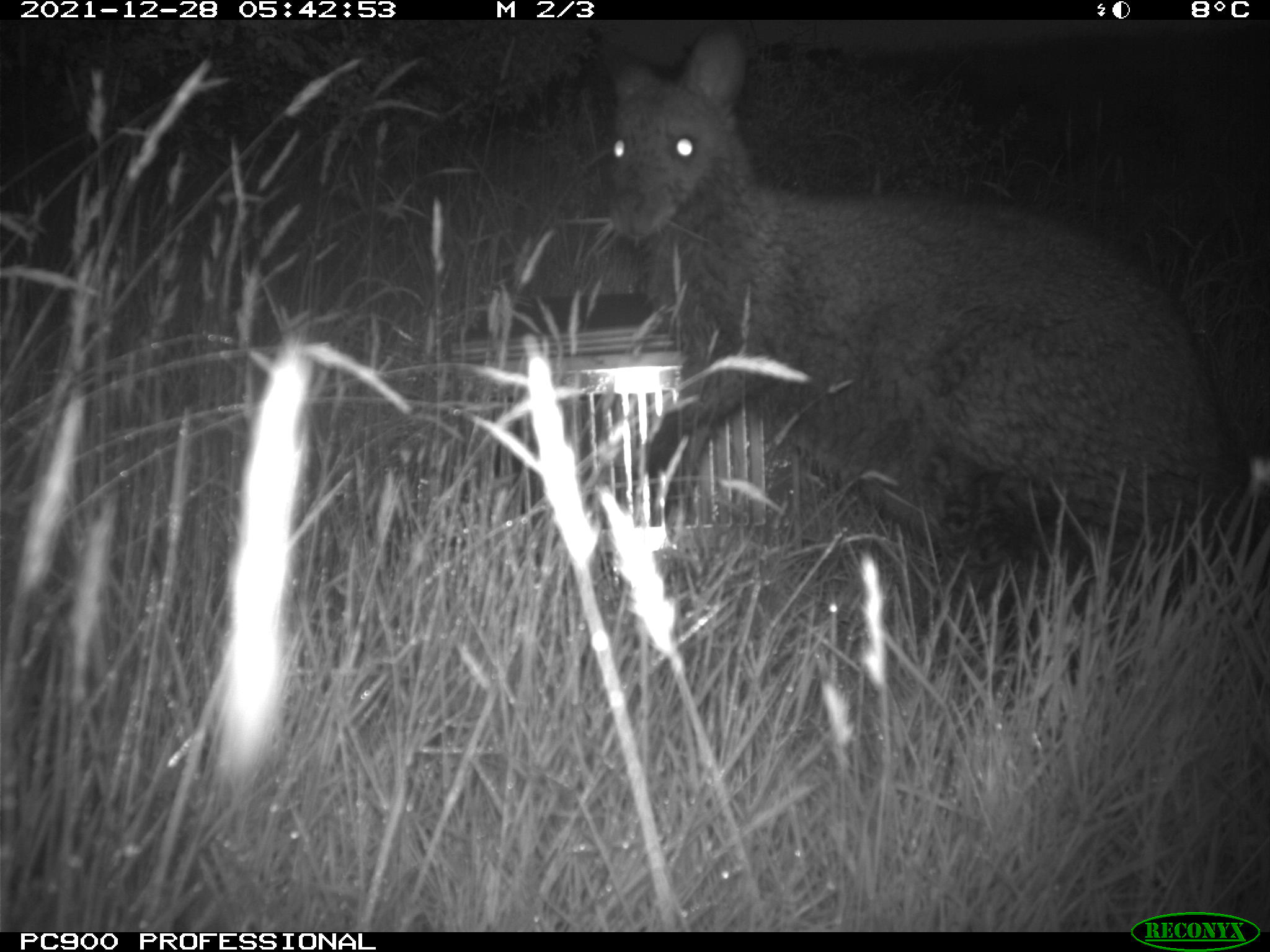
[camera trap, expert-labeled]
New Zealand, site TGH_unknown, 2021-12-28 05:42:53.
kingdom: Animalia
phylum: Chordata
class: Mammalia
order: Diprotodontia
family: Macropodidae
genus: Notamacropus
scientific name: Notamacropus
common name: wallaby